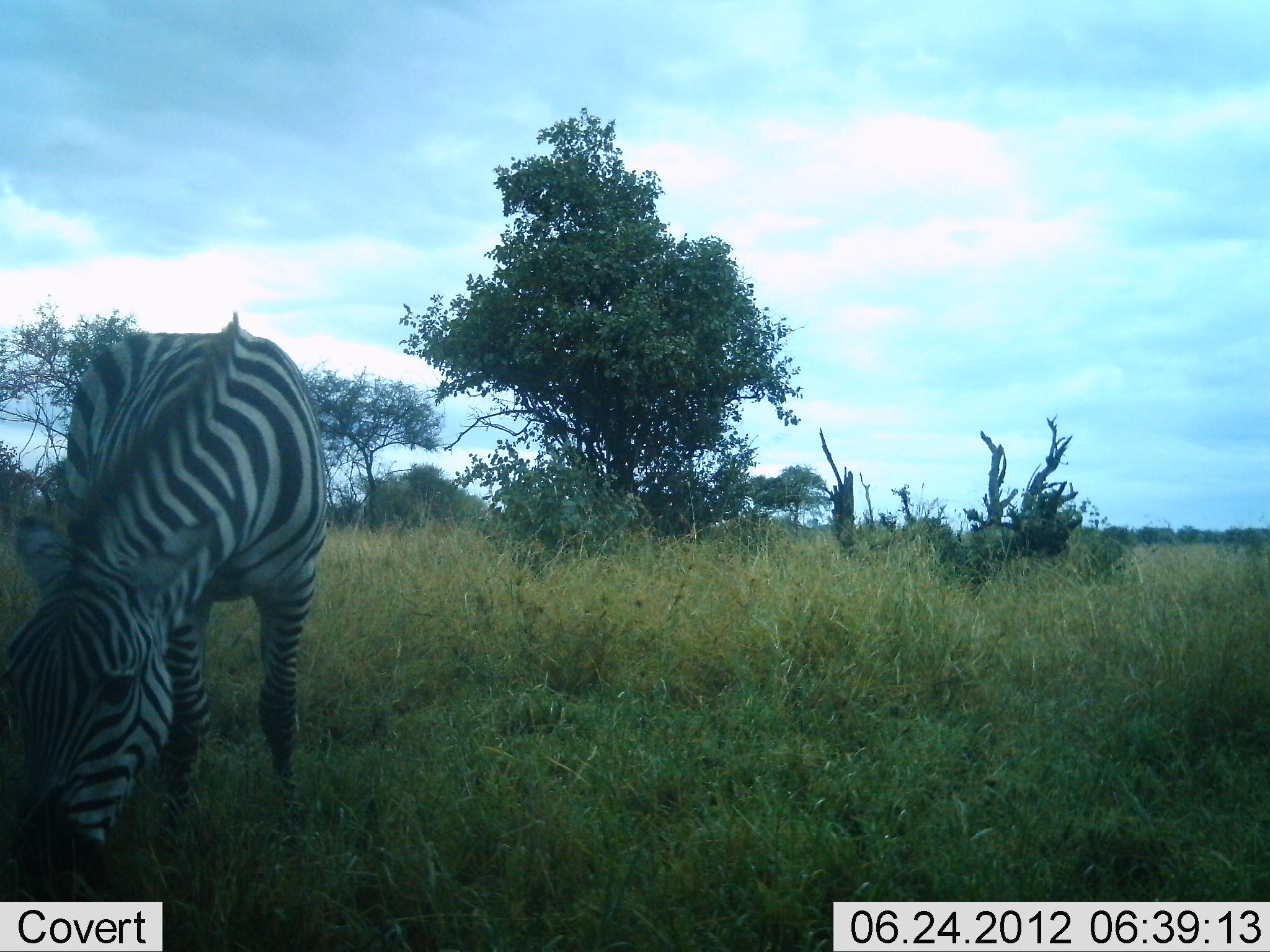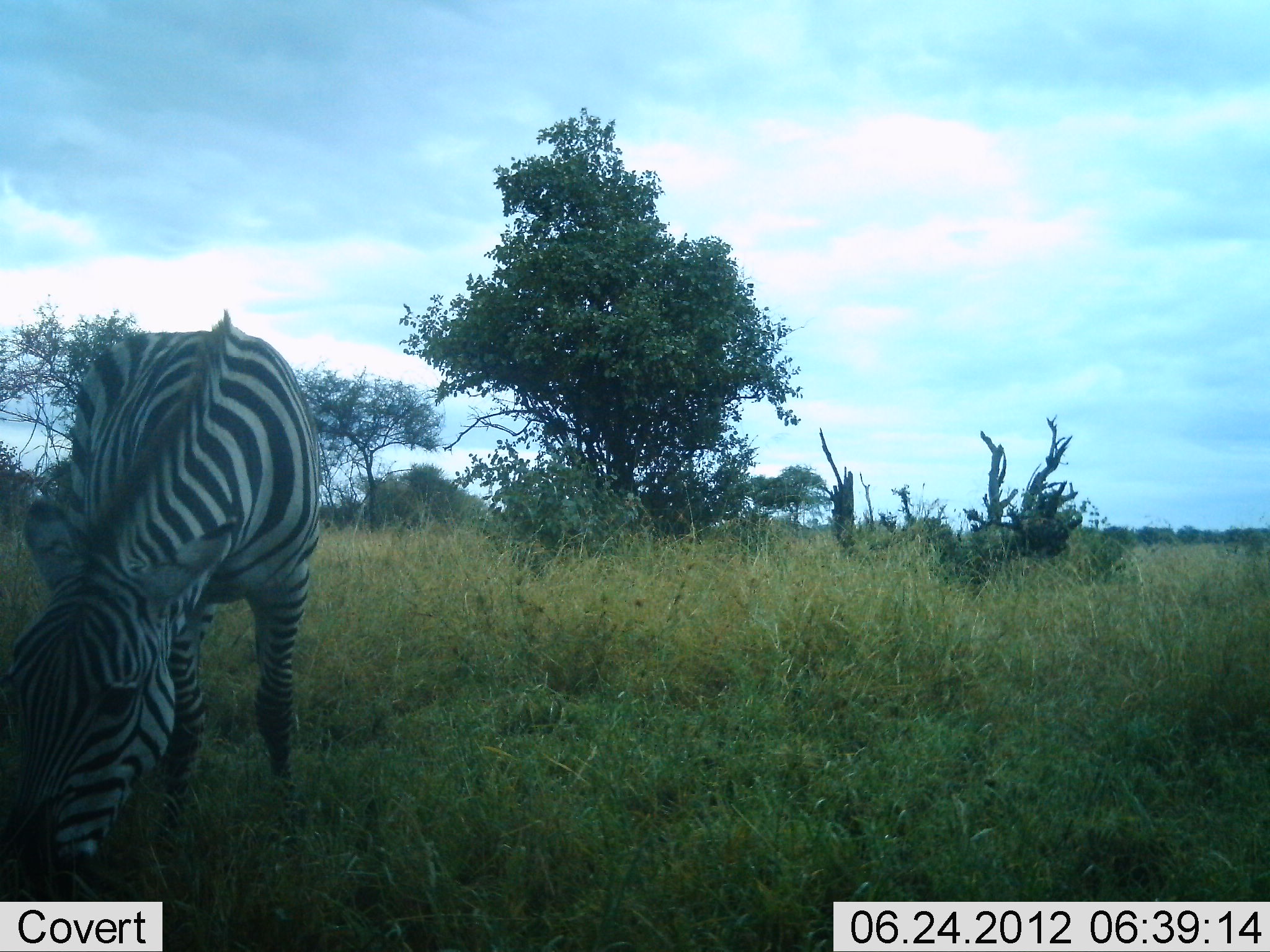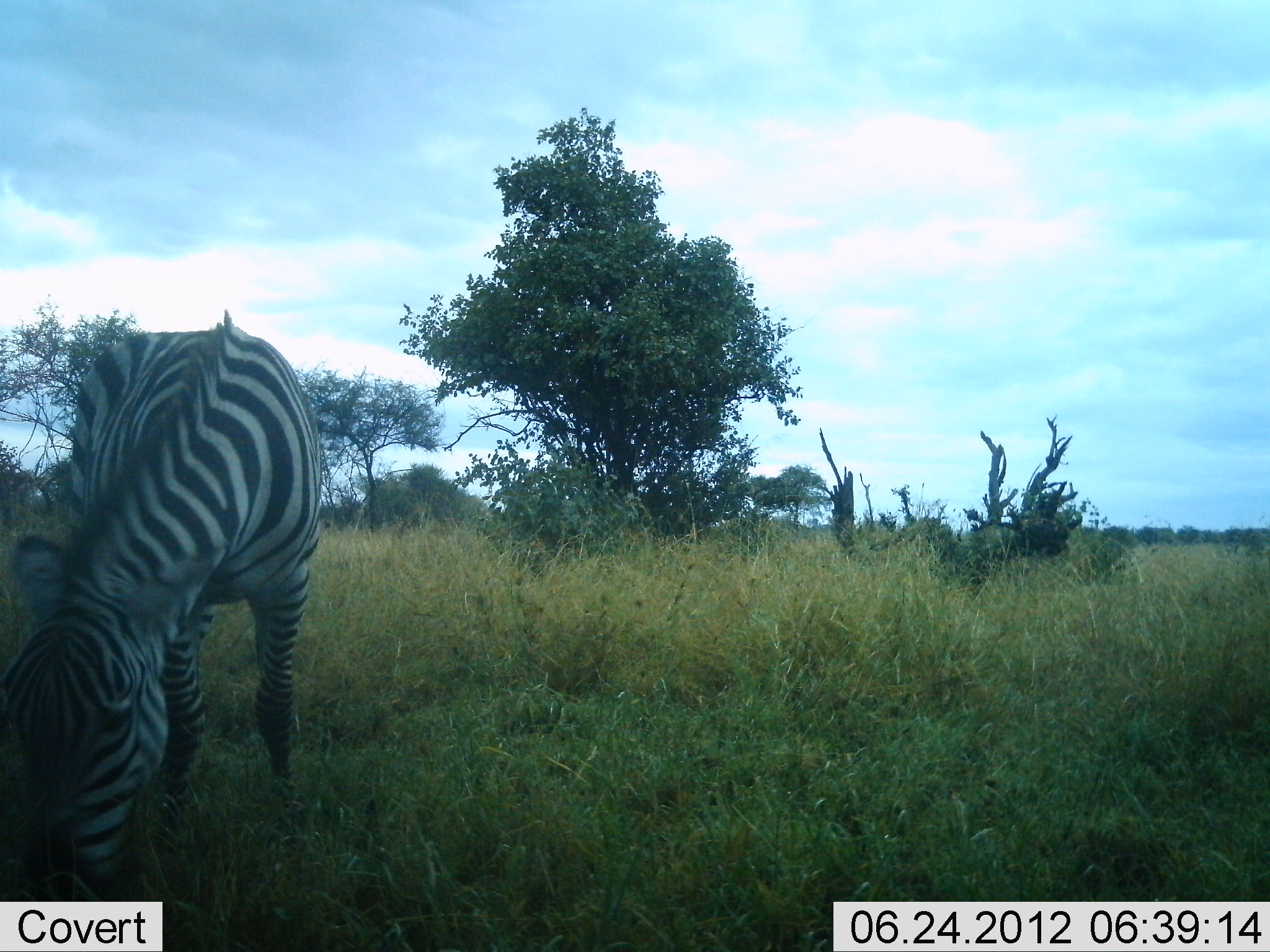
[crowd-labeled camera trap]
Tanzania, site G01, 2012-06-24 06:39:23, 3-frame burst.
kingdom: Animalia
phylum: Chordata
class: Mammalia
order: Perissodactyla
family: Equidae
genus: Equus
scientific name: Equus quagga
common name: plains zebra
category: zebra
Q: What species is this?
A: Zebra (plains zebra) (Equus quagga).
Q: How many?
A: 1.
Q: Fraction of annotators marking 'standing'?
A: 20%.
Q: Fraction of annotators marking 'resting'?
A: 0%.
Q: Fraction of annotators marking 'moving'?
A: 0%.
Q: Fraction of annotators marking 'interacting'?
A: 0%.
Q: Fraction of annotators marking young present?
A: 0%.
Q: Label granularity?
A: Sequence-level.